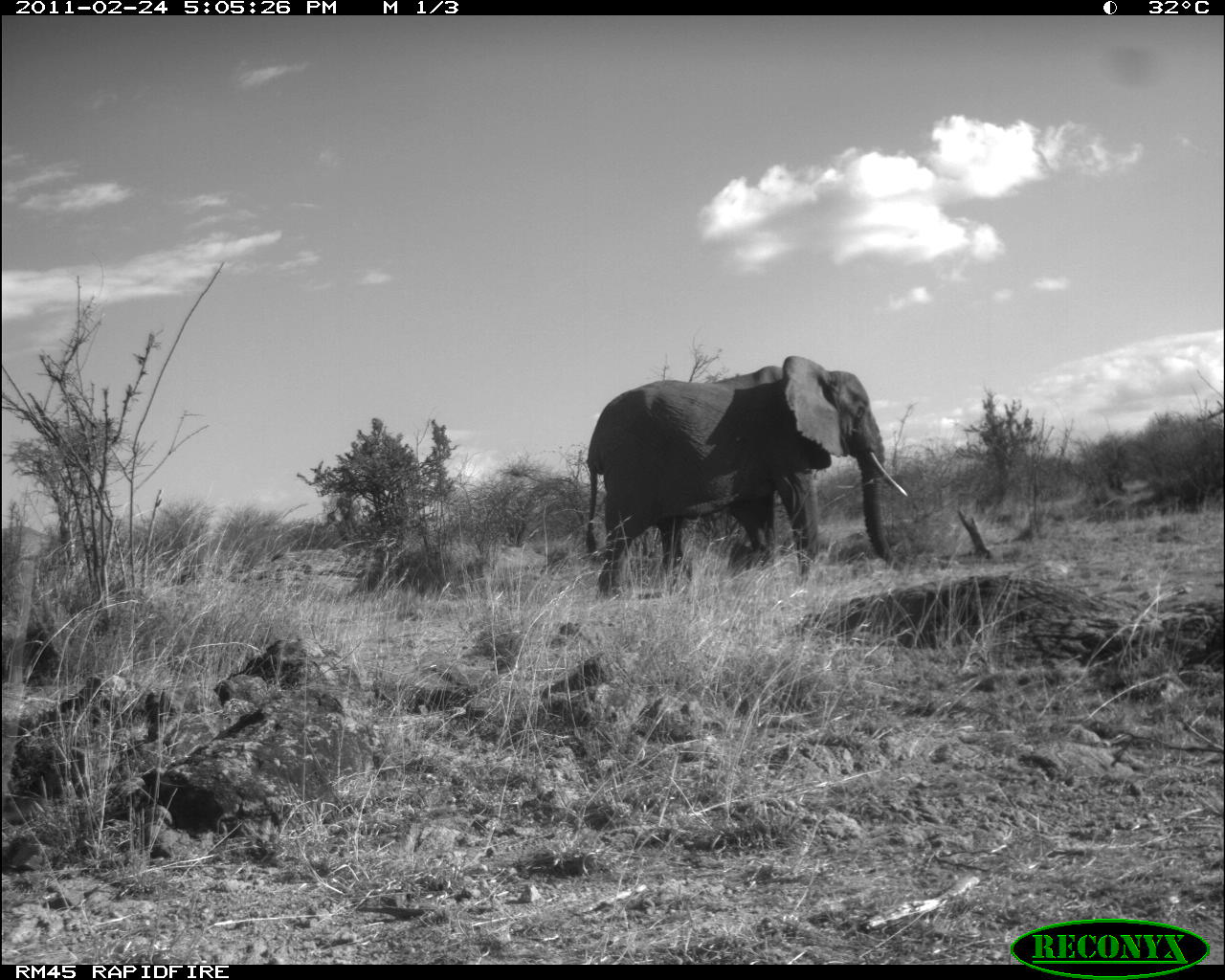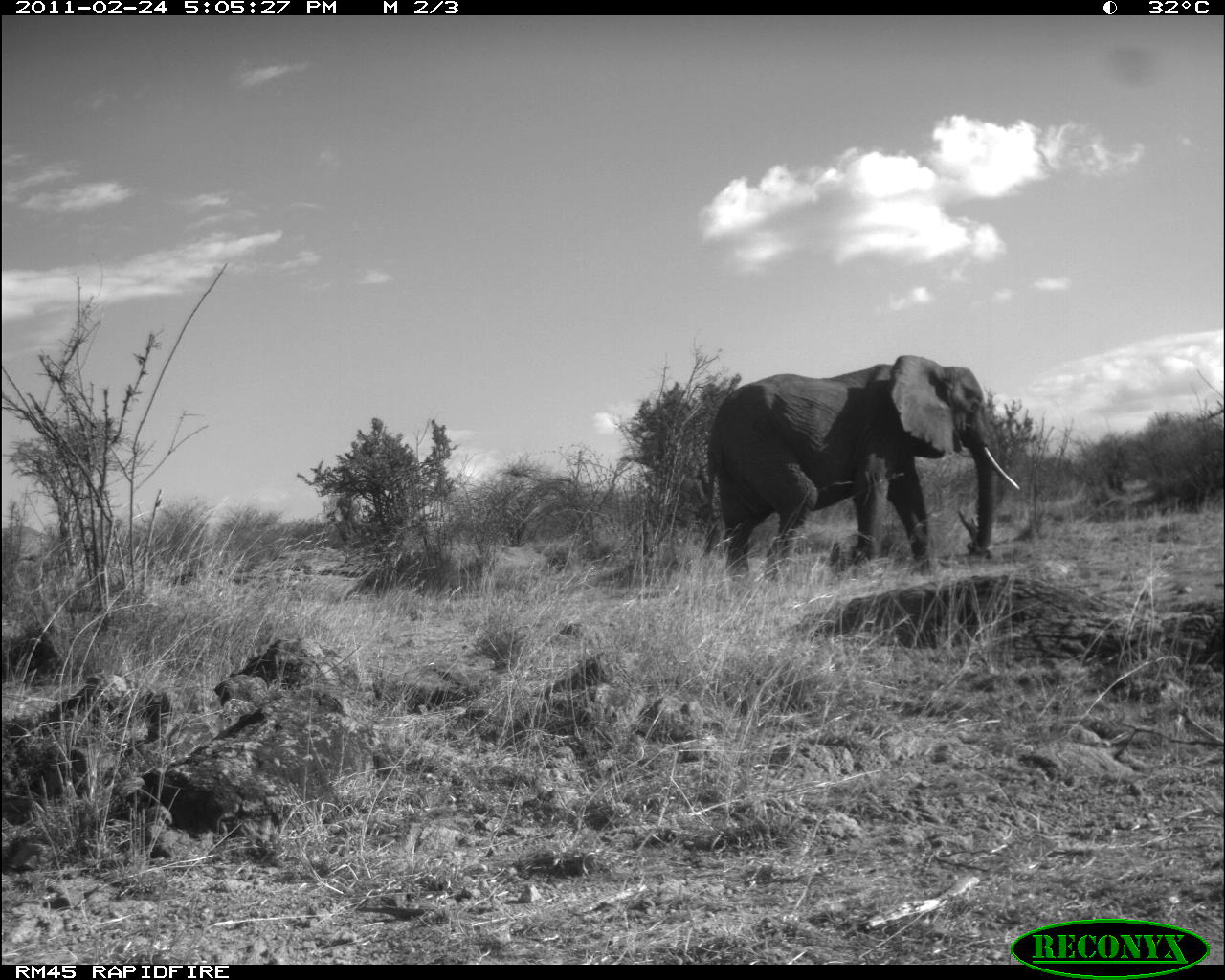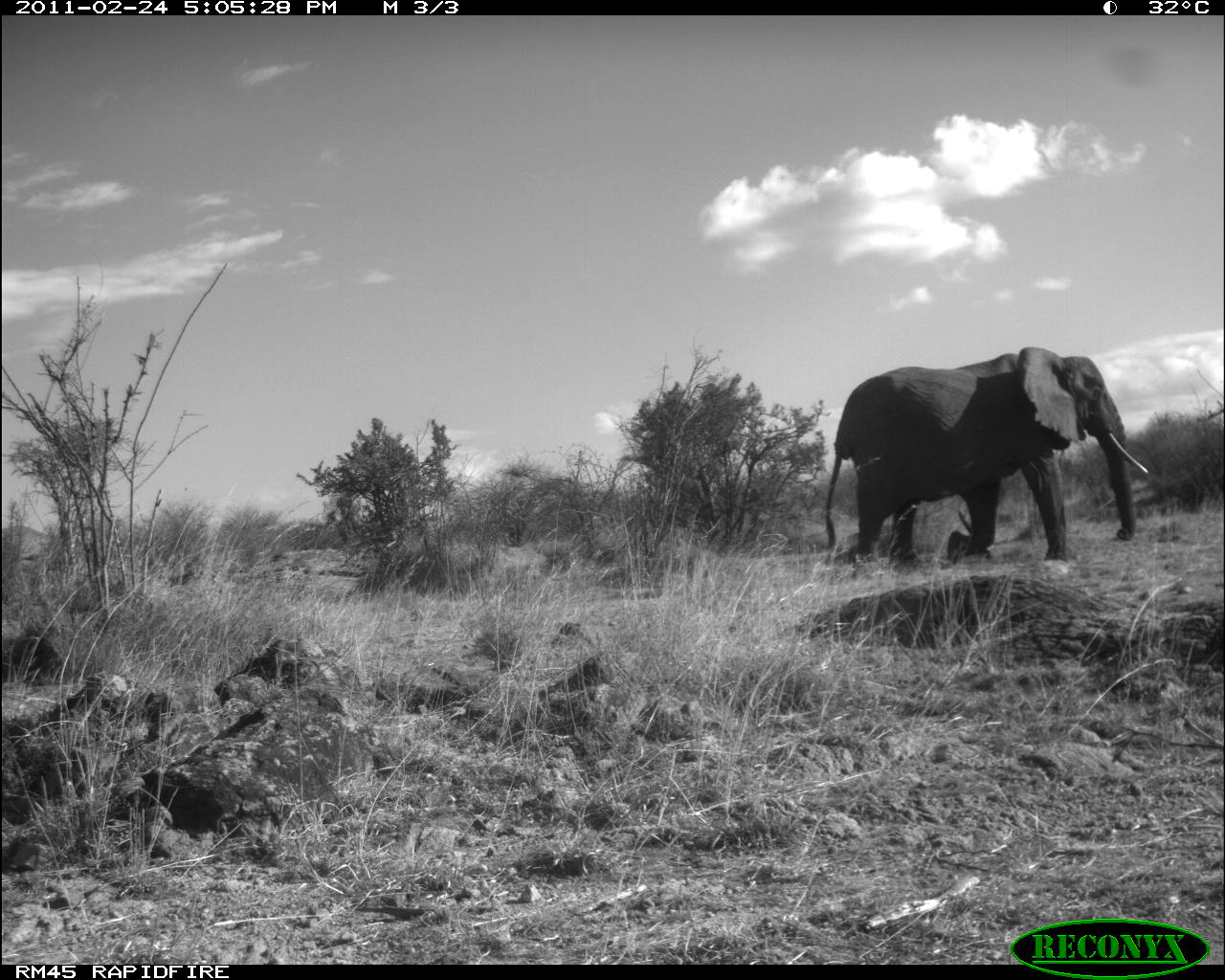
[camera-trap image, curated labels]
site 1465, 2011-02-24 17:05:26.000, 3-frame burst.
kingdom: Animalia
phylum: Chordata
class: Mammalia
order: Proboscidea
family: Elephantidae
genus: Loxodonta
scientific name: Loxodonta africana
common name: african bush elephant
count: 1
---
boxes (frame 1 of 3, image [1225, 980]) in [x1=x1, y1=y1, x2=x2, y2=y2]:
loxodonta africana: [x1=584, y1=355, x2=907, y2=601]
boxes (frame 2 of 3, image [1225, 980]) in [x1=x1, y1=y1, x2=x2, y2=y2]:
loxodonta africana: [x1=701, y1=355, x2=1020, y2=577]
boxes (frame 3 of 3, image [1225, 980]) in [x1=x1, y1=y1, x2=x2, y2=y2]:
loxodonta africana: [x1=825, y1=346, x2=1148, y2=578]